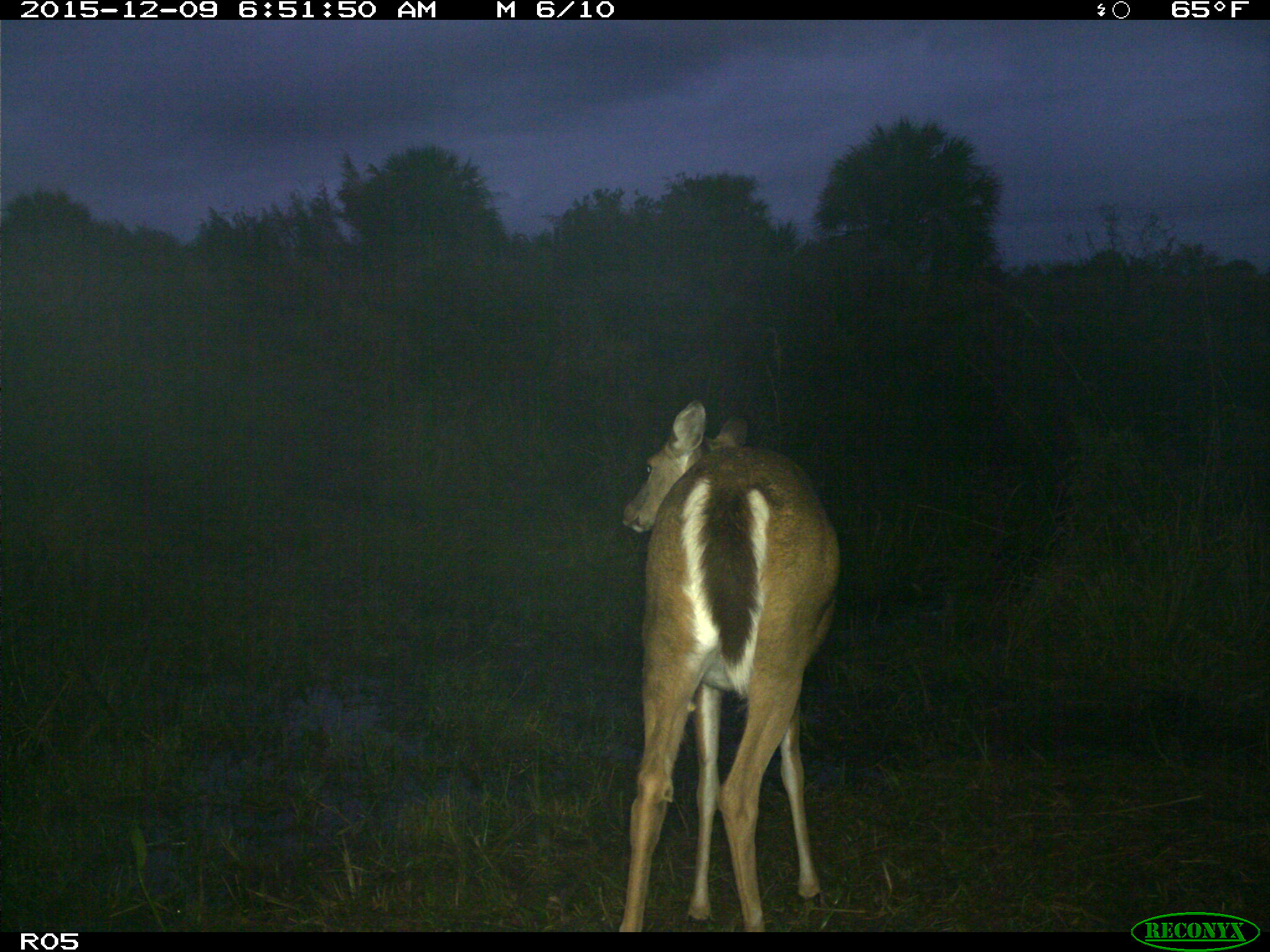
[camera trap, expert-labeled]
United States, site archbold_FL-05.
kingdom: Animalia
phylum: Chordata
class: Mammalia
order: Artiodactyla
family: Cervidae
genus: Odocoileus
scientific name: Odocoileus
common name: deer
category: unidentified deer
Unidentified deer (deer) (Odocoileus).